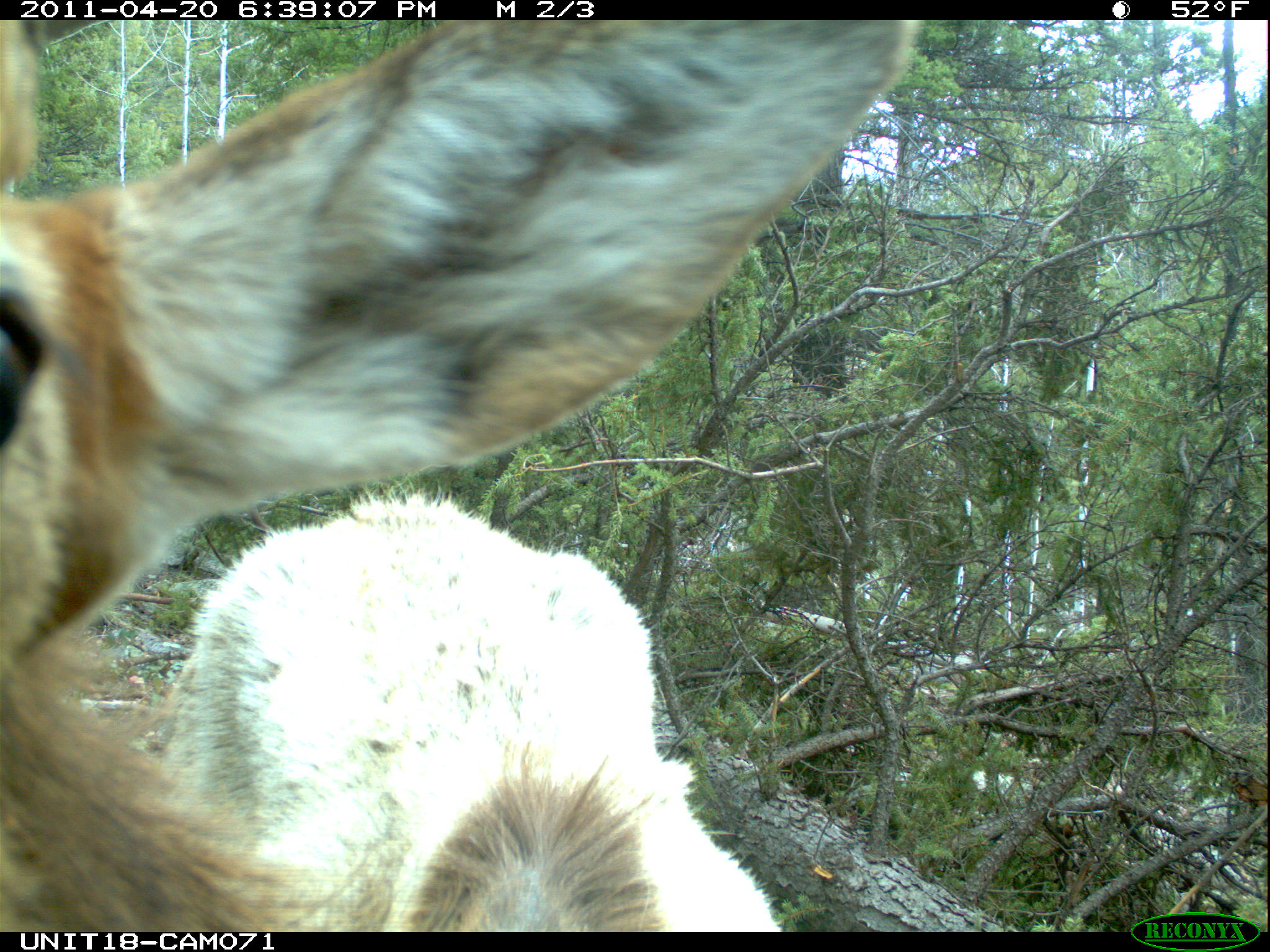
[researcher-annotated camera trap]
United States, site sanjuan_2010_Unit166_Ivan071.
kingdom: Animalia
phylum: Chordata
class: Mammalia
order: Artiodactyla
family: Cervidae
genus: Cervus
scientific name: Cervus elaphus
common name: red deer